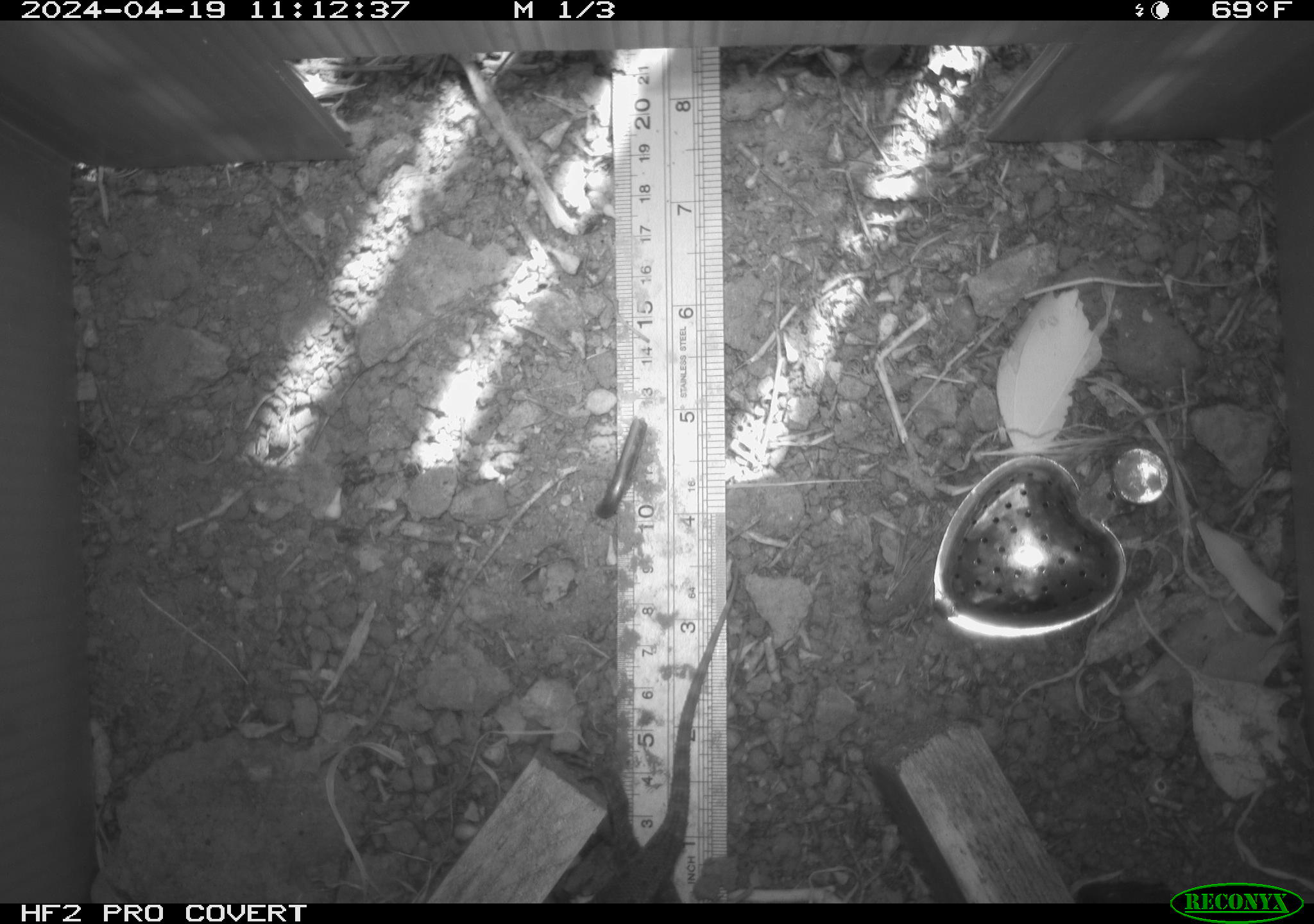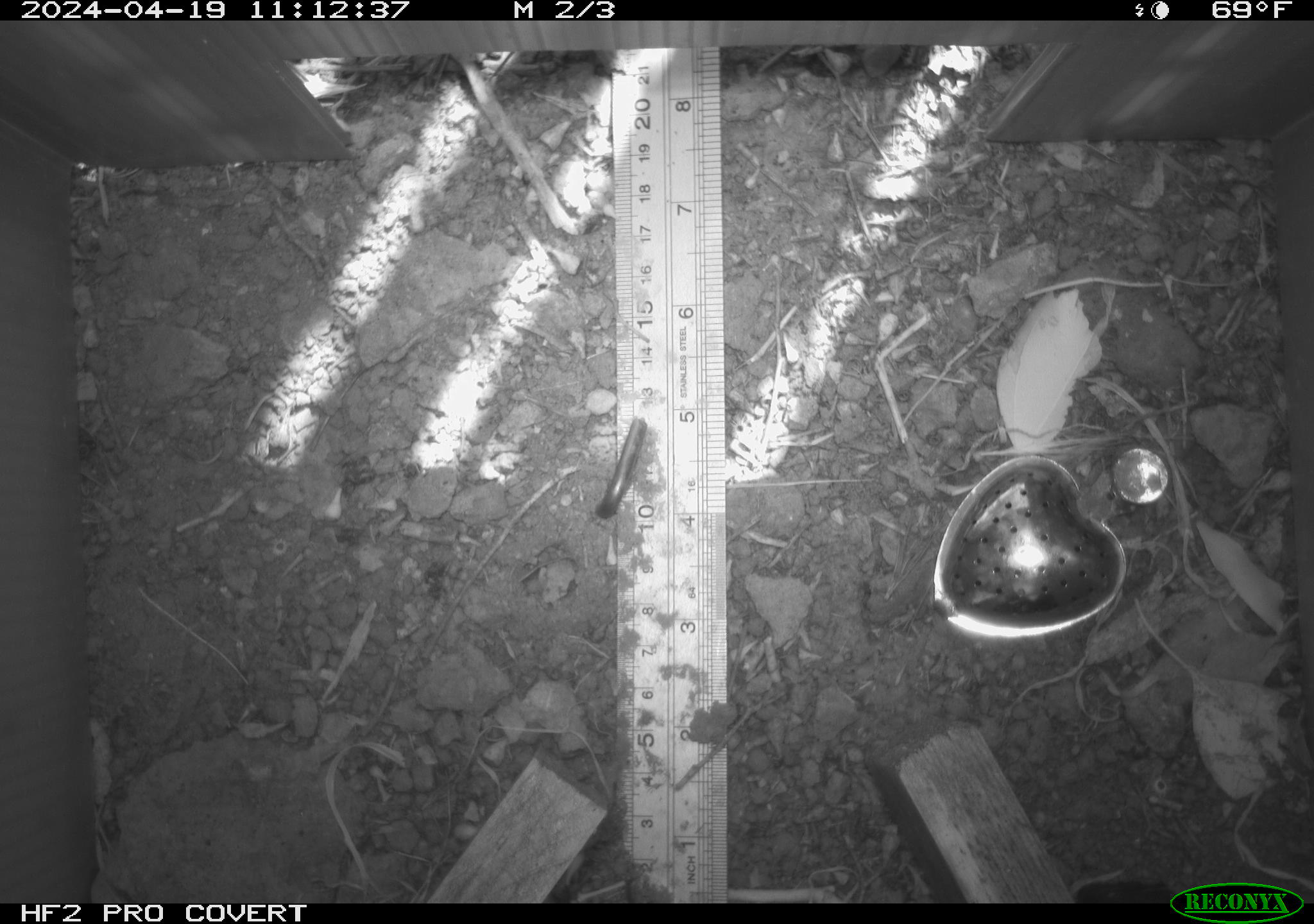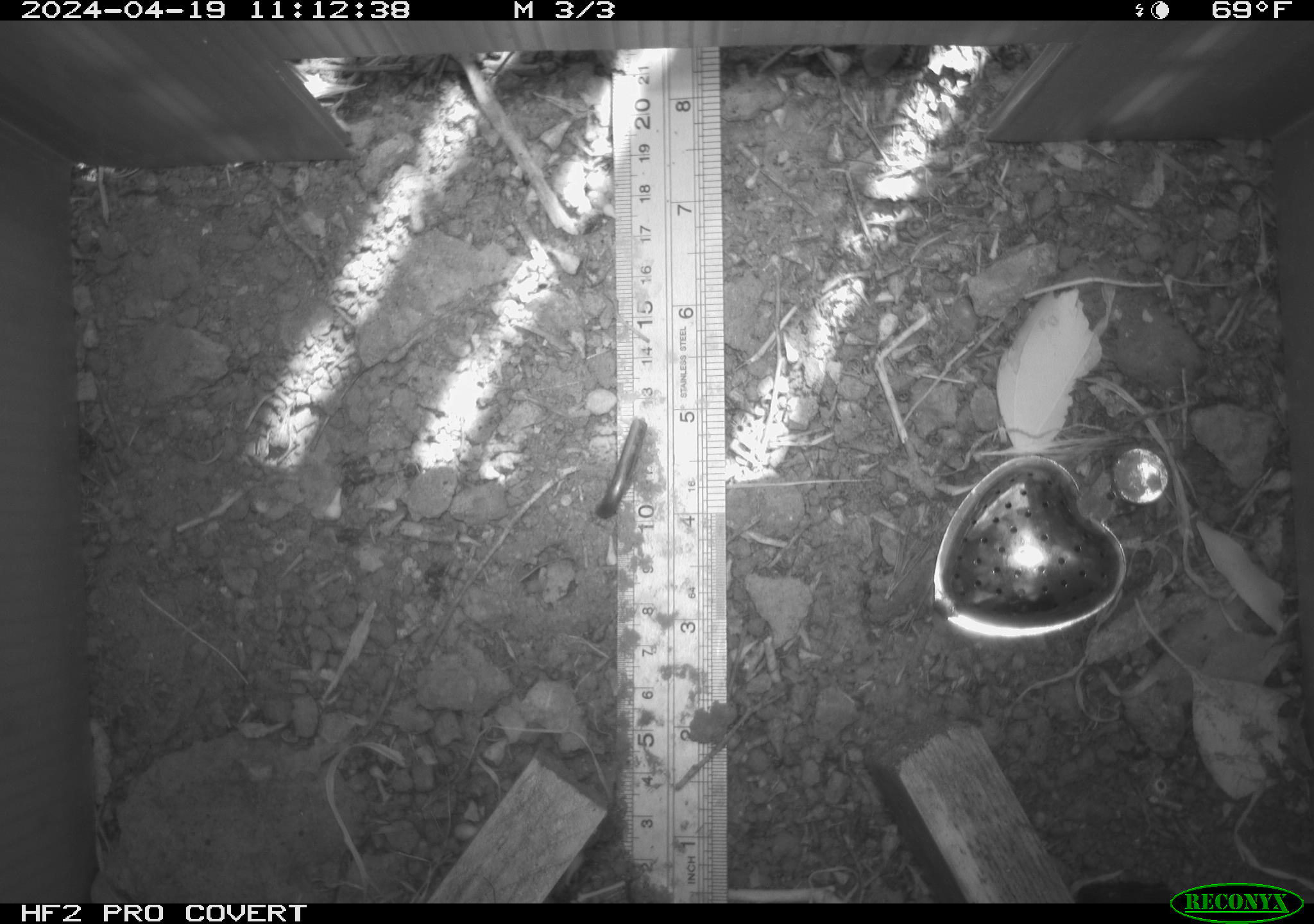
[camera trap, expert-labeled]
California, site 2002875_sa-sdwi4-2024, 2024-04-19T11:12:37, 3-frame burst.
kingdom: Animalia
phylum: Chordata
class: Reptilia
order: Squamata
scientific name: Squamata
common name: lizards and snakes